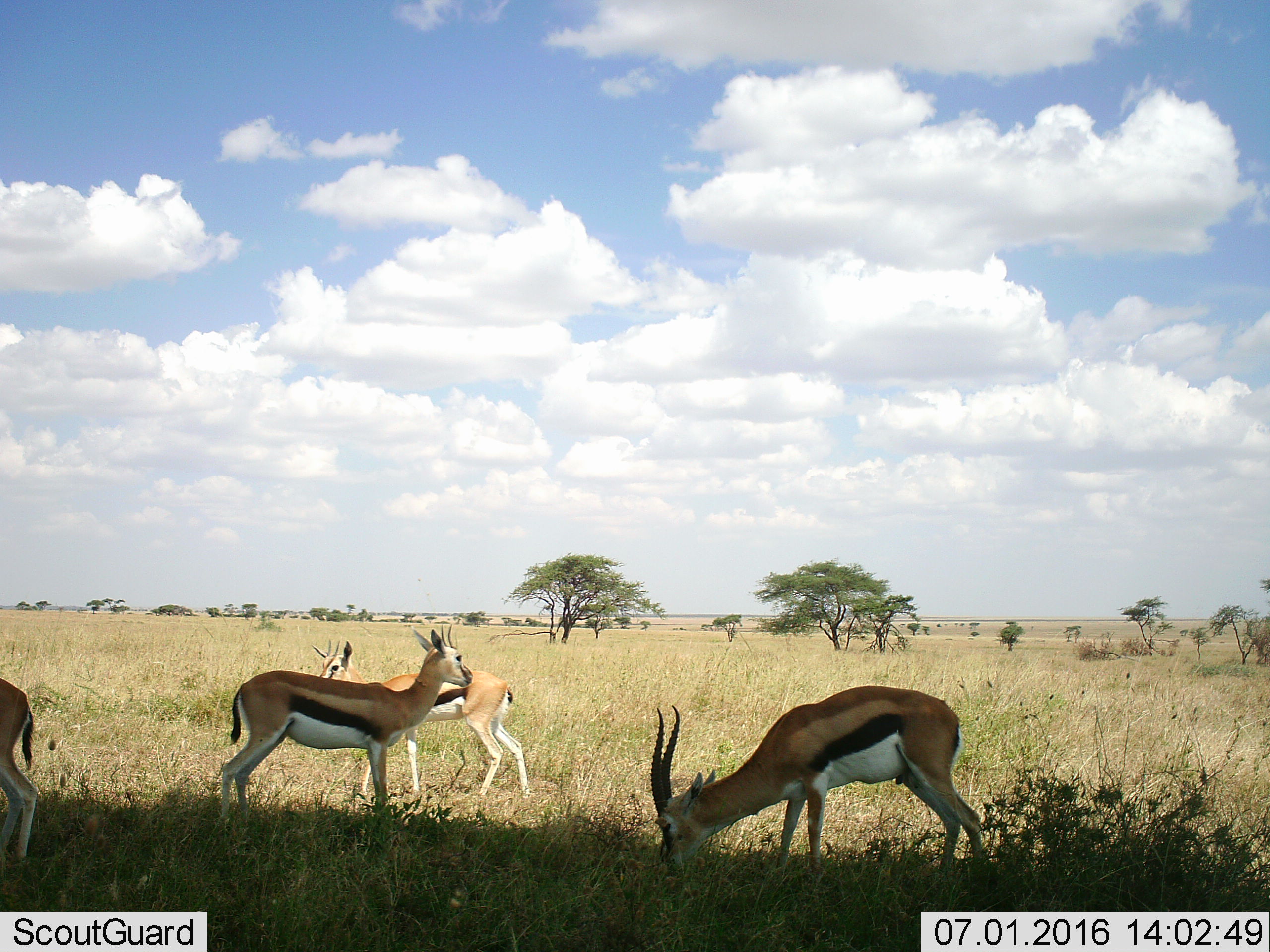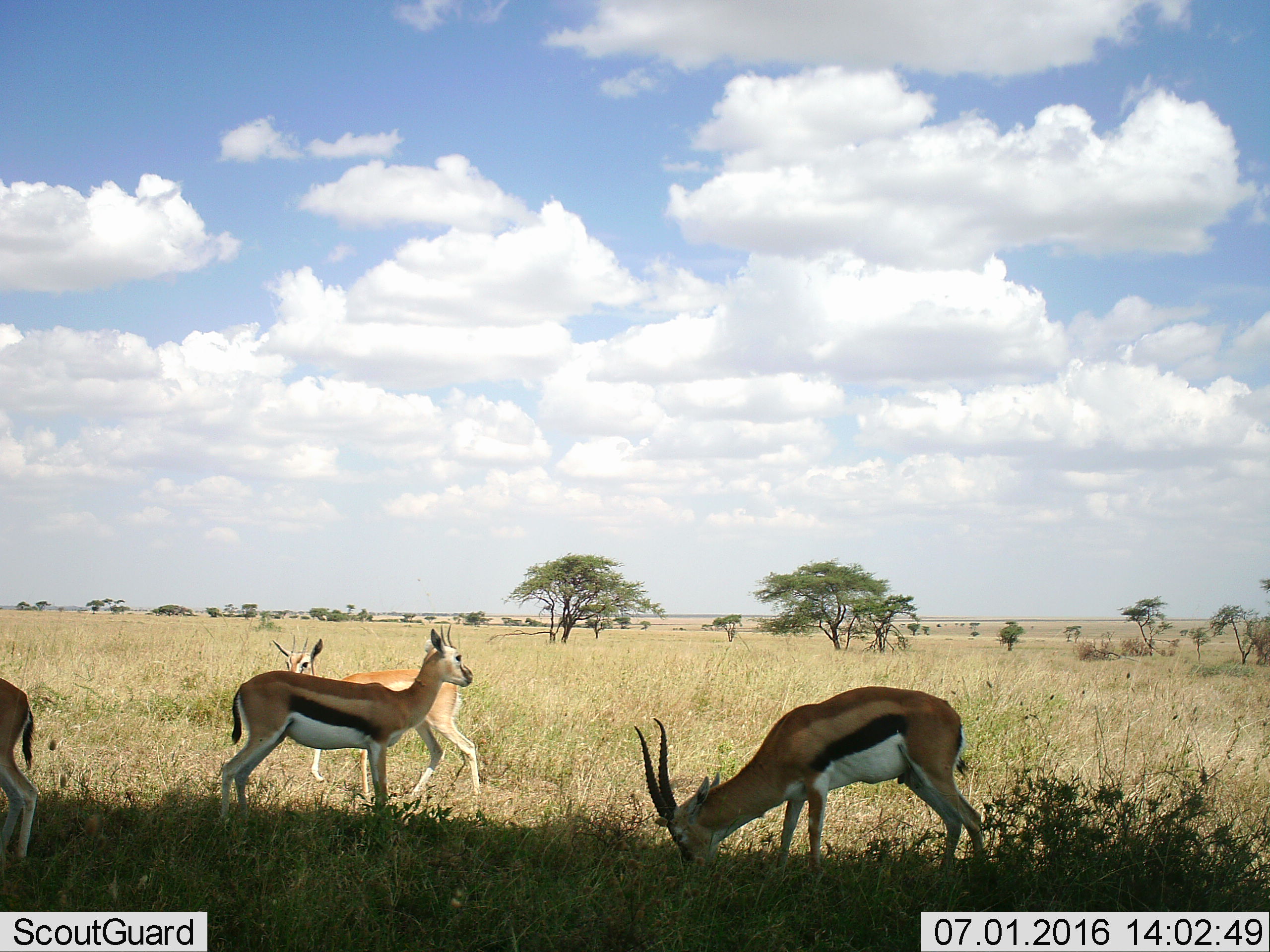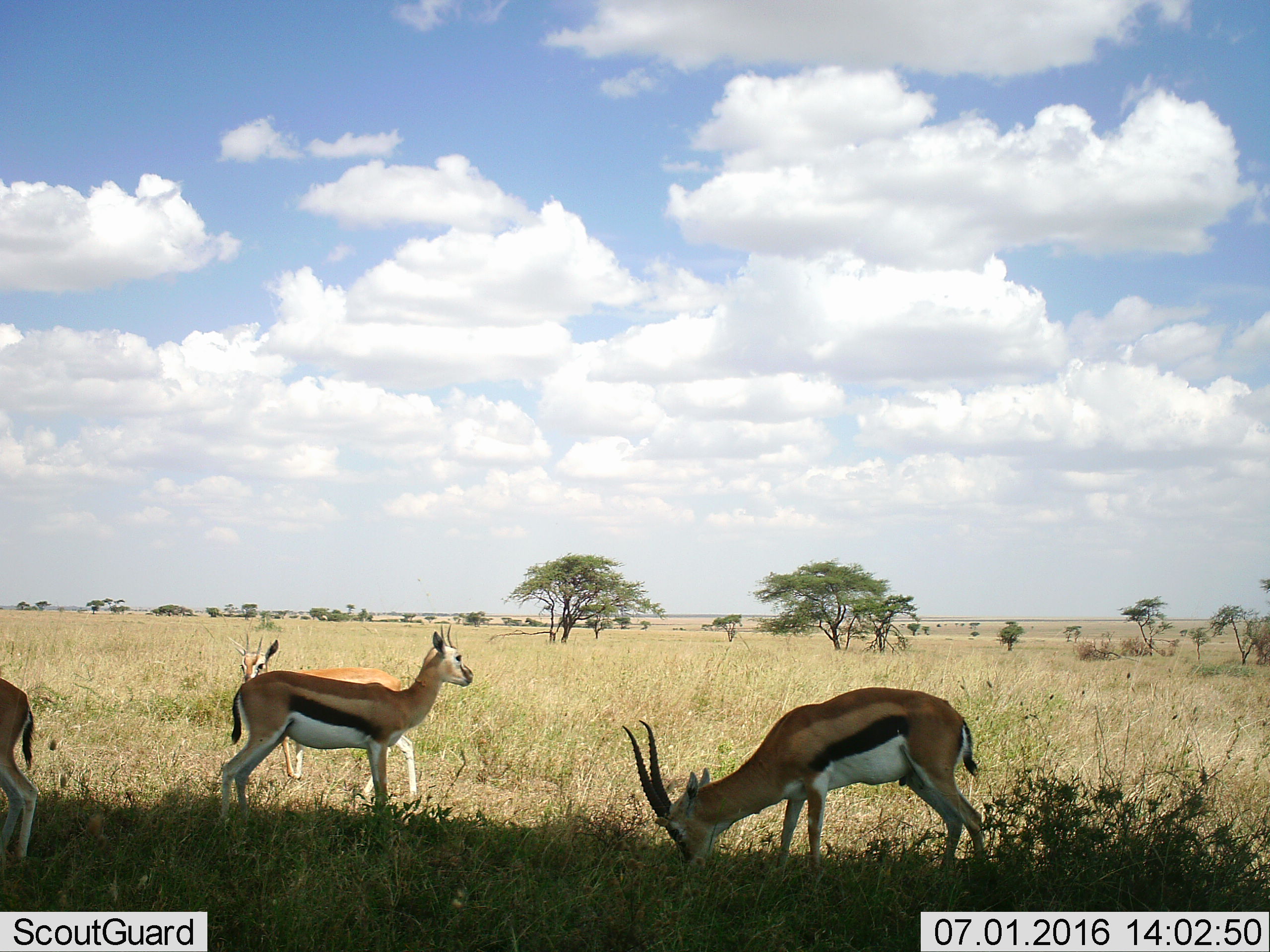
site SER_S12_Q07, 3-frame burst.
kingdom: Animalia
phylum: Chordata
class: Mammalia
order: Artiodactyla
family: Bovidae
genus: Eudorcas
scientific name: Eudorcas thomsonii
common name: thomson's gazelle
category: gazellethomsons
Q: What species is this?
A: Gazellethomsons (thomson's gazelle) (Eudorcas thomsonii).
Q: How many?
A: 4.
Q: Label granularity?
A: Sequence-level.